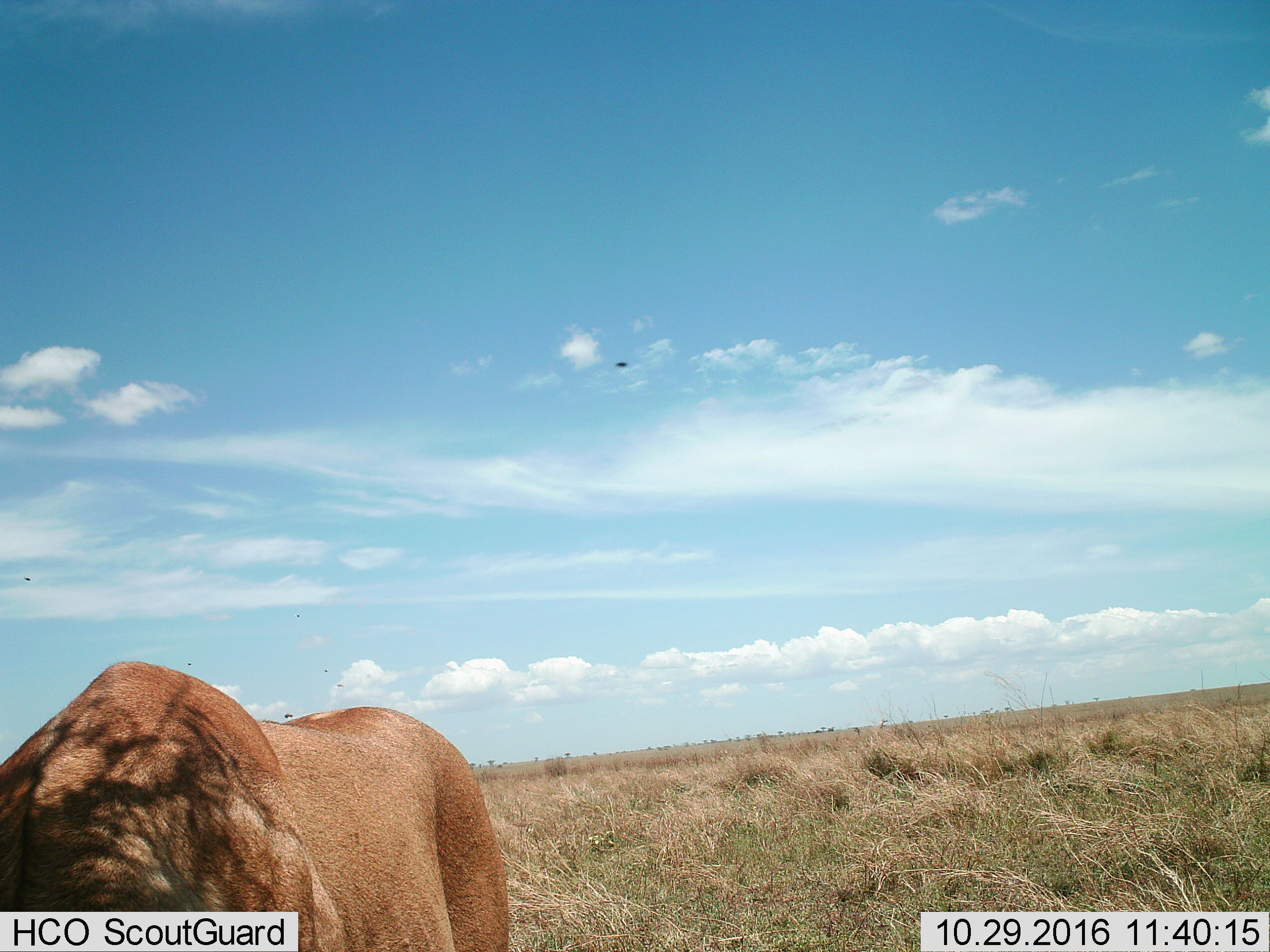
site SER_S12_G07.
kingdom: Animalia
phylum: Chordata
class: Mammalia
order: Carnivora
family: Felidae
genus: Panthera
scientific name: Panthera leo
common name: lion female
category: lionfemale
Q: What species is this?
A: Lionfemale (lion female) (Panthera leo).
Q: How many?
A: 1.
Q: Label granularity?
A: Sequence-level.